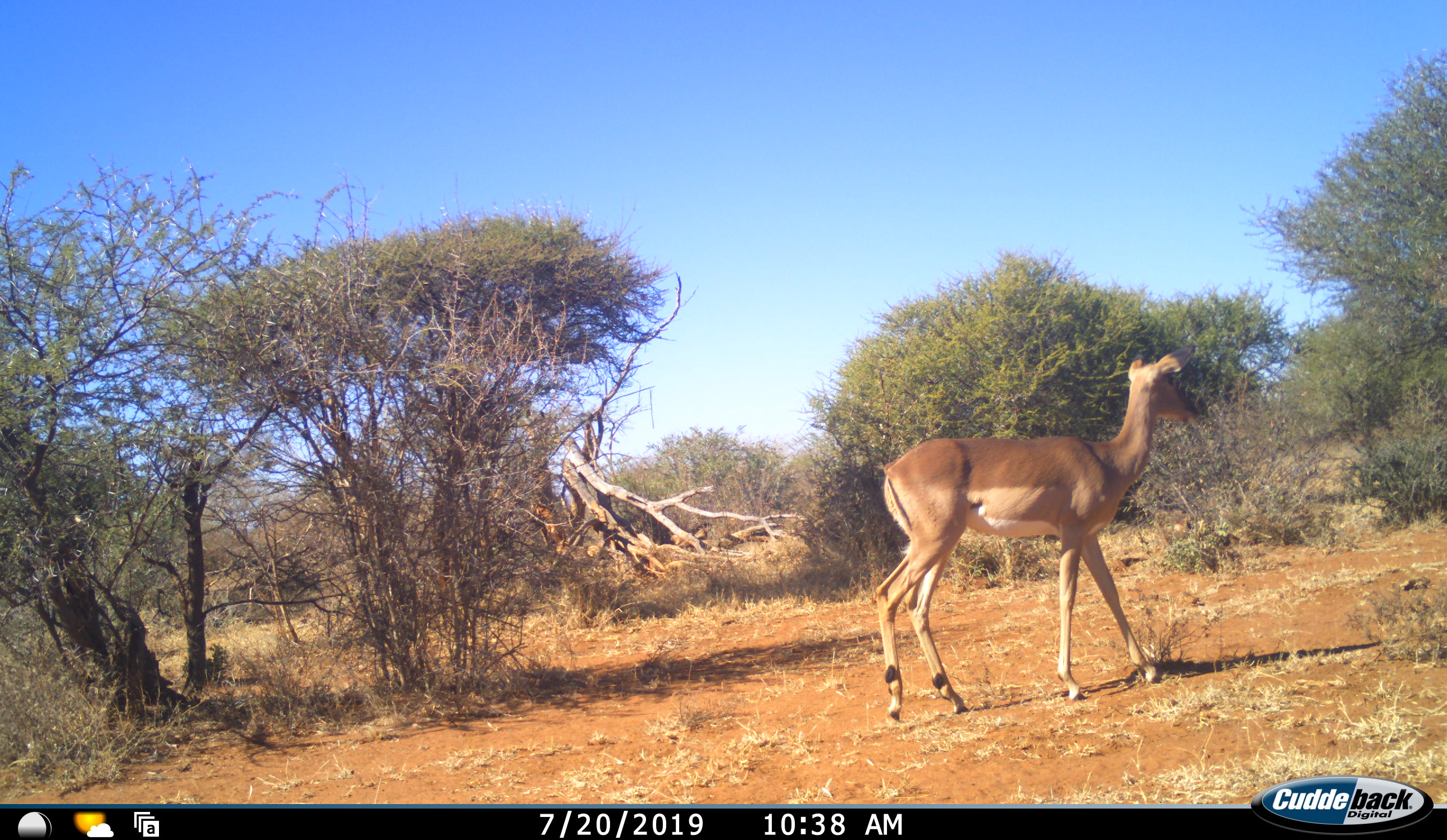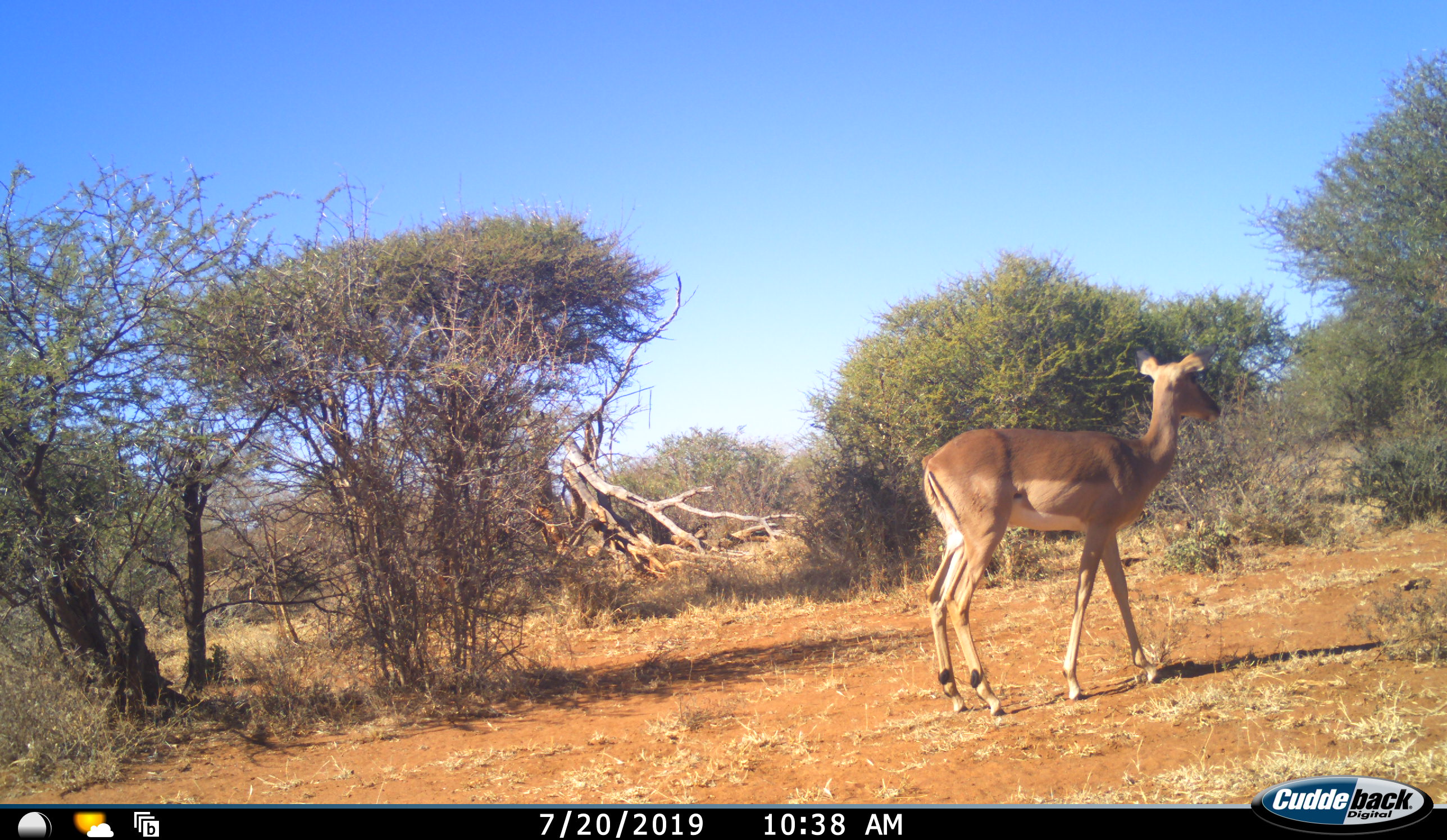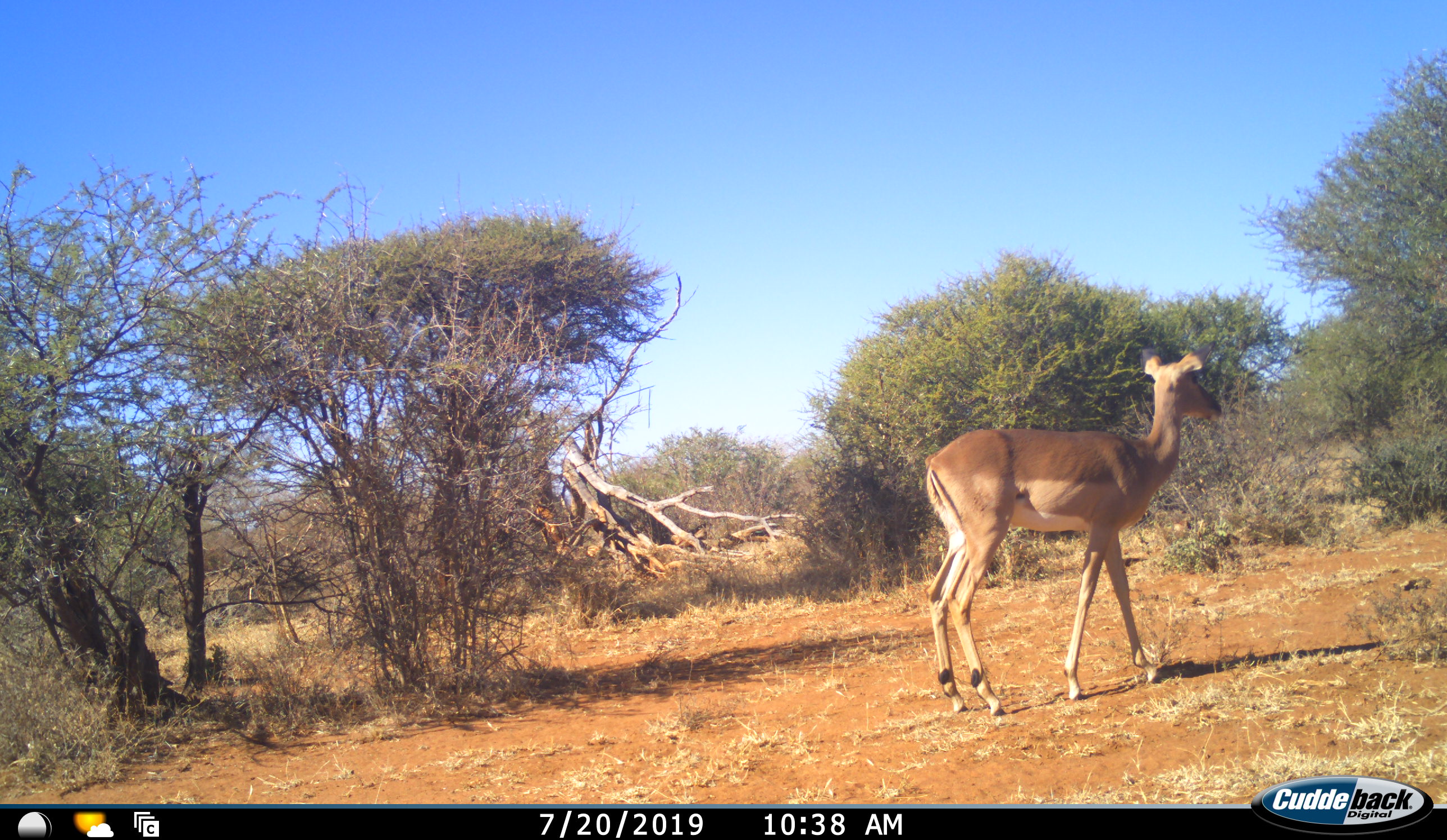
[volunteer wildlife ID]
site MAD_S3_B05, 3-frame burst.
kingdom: Animalia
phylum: Chordata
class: Mammalia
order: Artiodactyla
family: Bovidae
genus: Aepyceros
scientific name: Aepyceros melampus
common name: impala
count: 1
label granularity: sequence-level